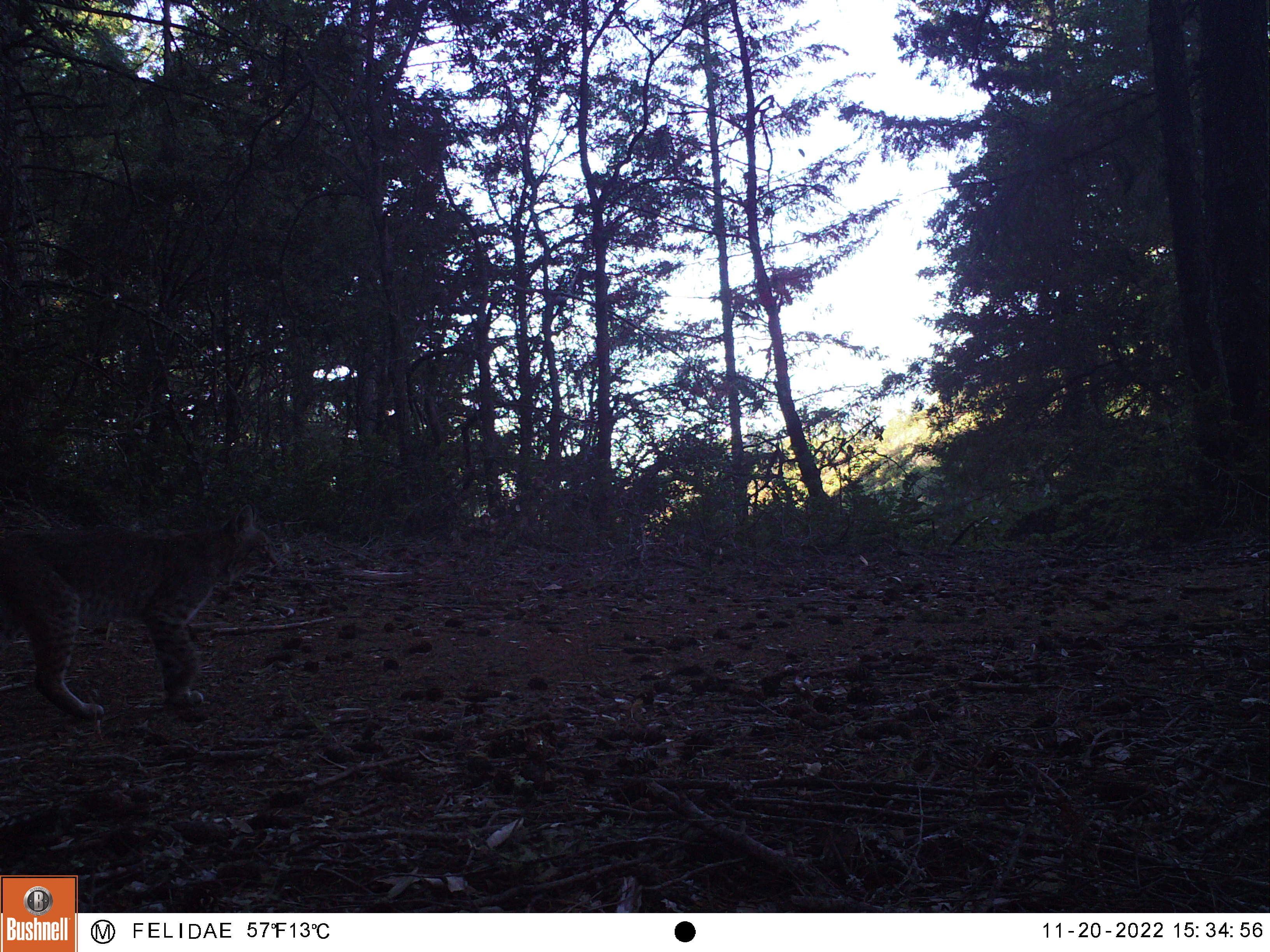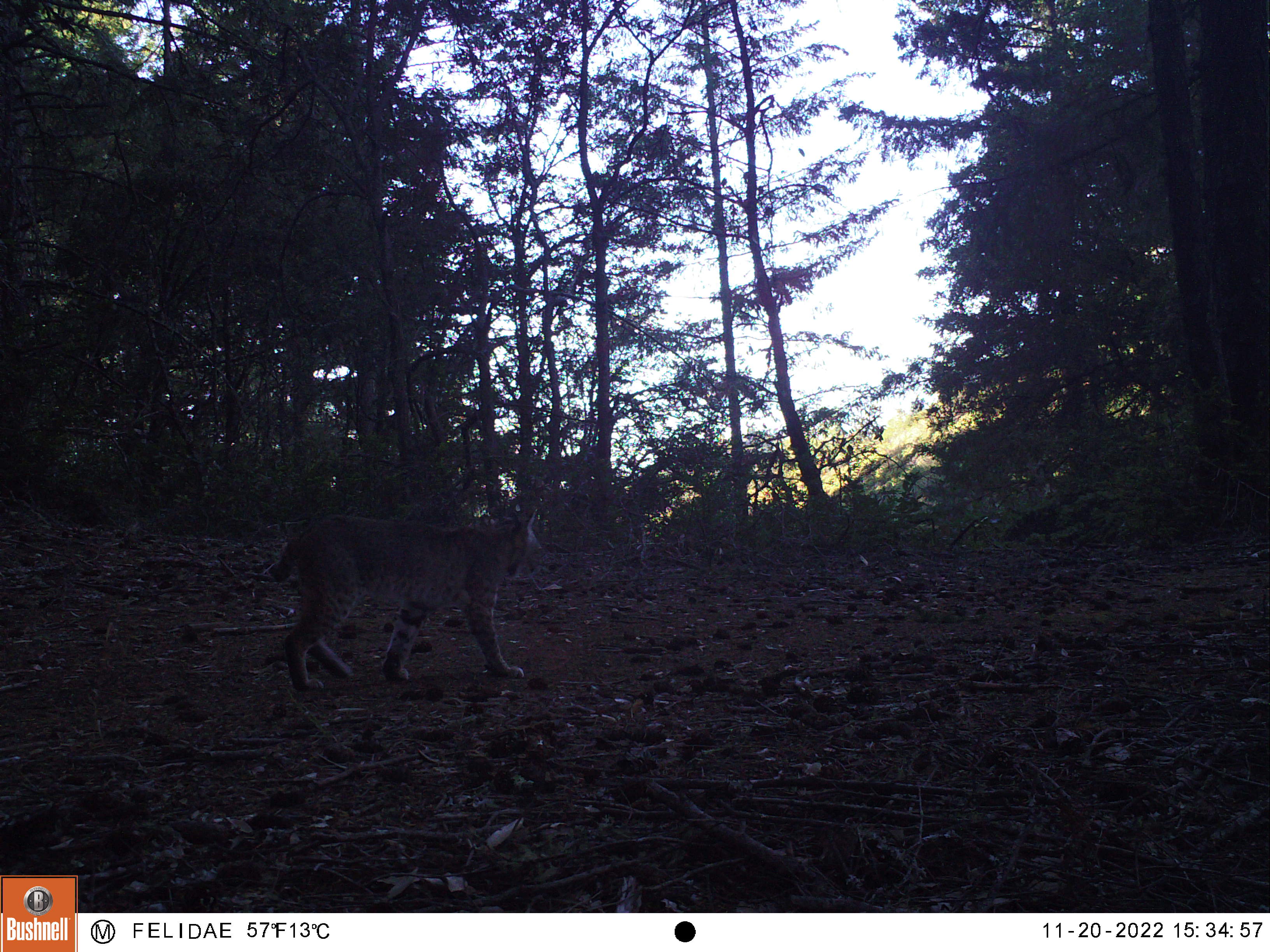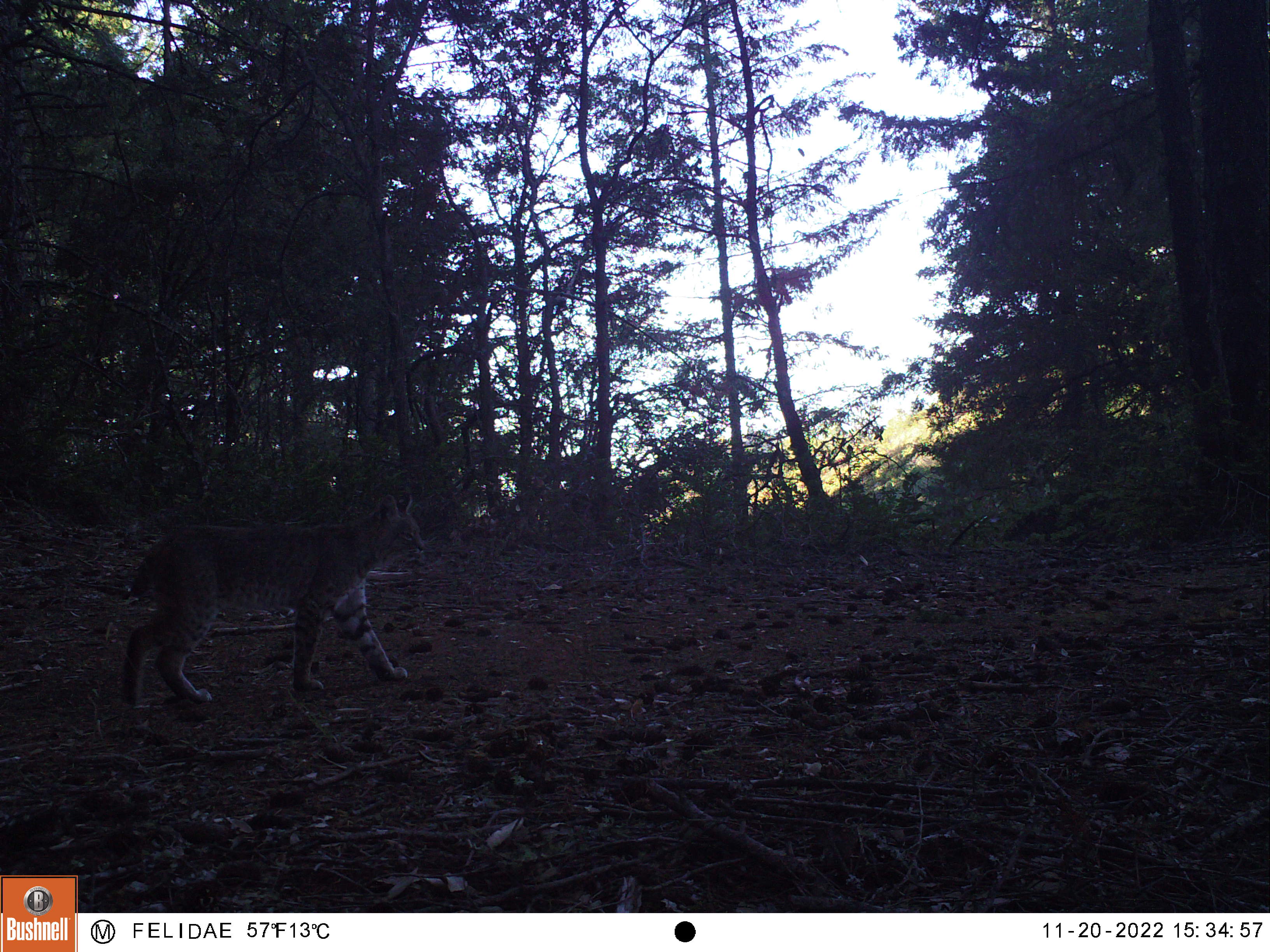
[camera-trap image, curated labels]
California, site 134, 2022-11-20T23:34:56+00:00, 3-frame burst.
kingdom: Animalia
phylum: Chordata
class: Mammalia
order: Carnivora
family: Felidae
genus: Lynx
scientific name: Lynx rufus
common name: bobcat